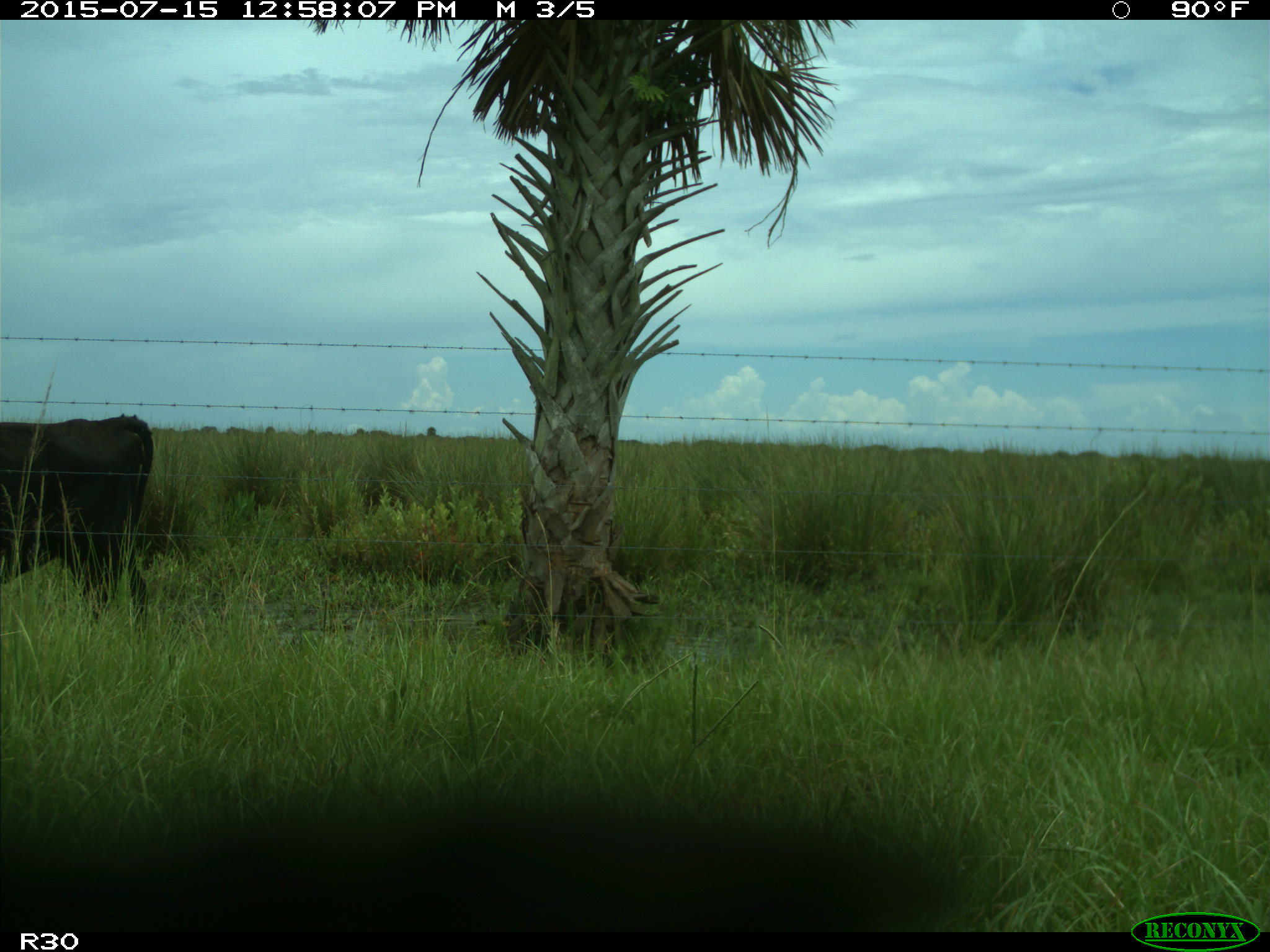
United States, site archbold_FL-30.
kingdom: Animalia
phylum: Chordata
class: Mammalia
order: Artiodactyla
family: Bovidae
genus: Bos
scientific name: Bos taurus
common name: domestic cow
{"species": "Bos taurus (domestic cow)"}